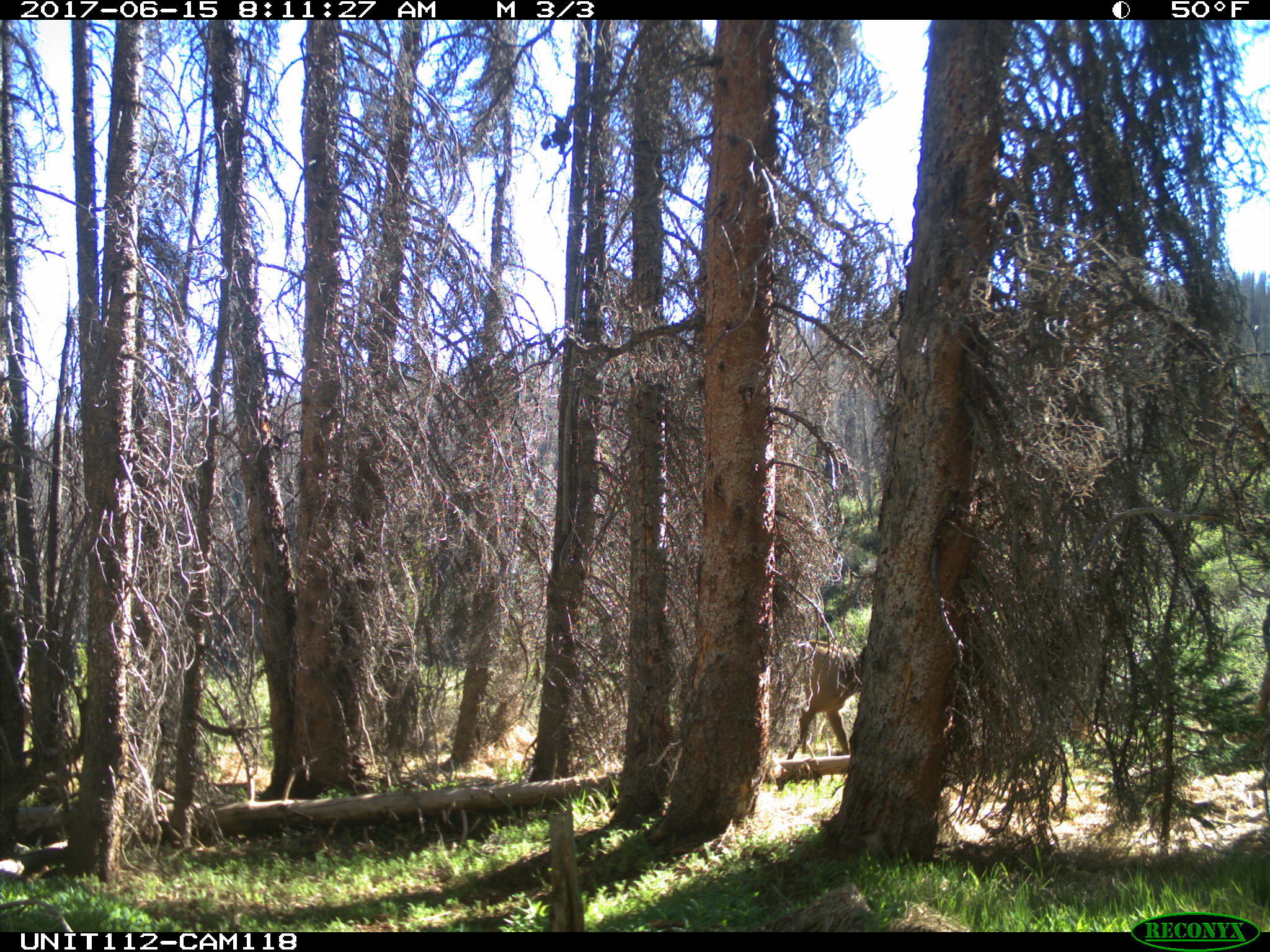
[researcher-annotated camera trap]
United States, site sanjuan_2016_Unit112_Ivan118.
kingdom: Animalia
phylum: Chordata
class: Mammalia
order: Artiodactyla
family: Cervidae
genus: Cervus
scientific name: Cervus elaphus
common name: red deer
Cervus elaphus (red deer).